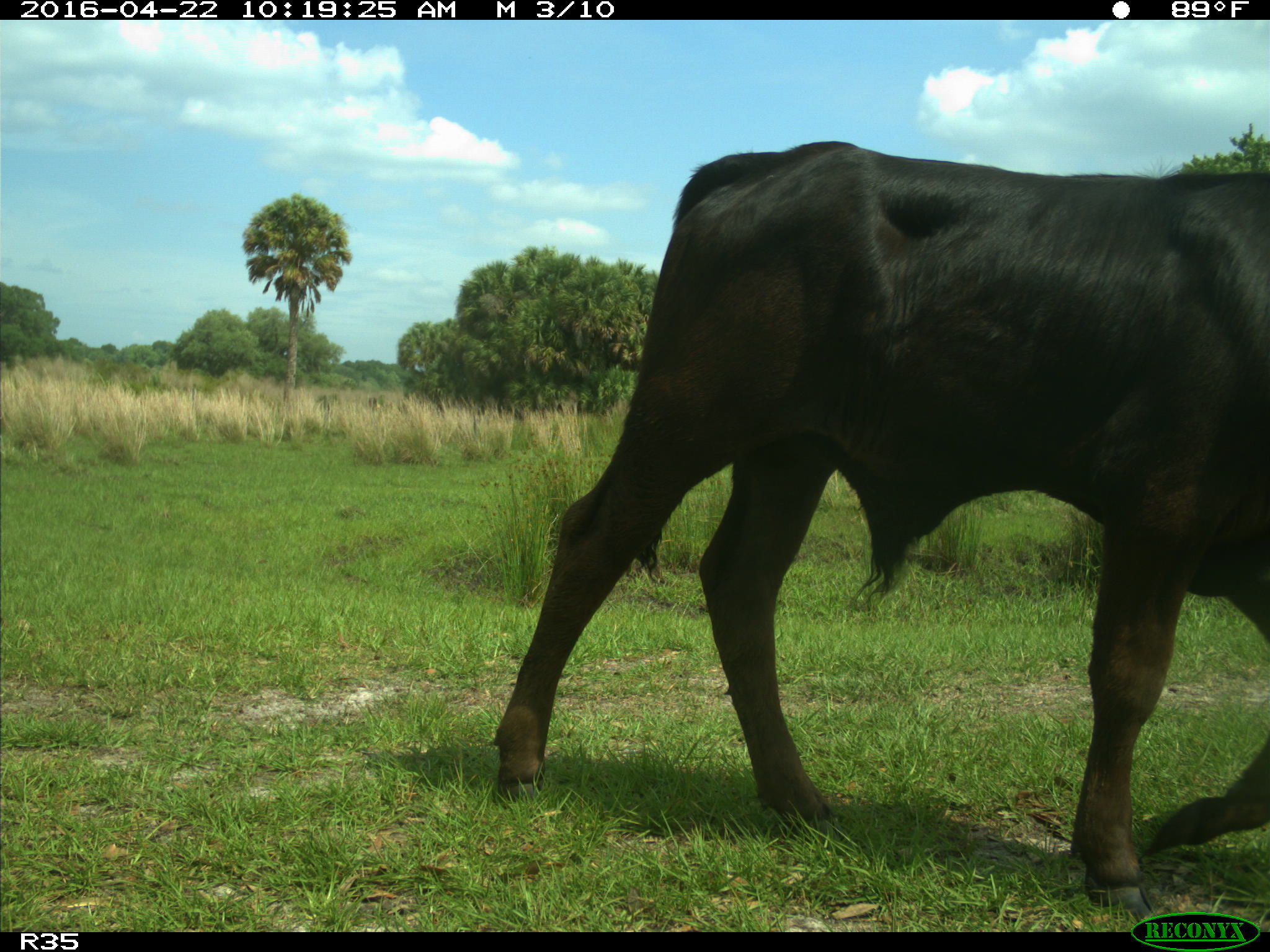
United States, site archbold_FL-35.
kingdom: Animalia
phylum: Chordata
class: Mammalia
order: Artiodactyla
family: Bovidae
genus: Bos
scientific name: Bos taurus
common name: domestic cow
Bos taurus (domestic cow).